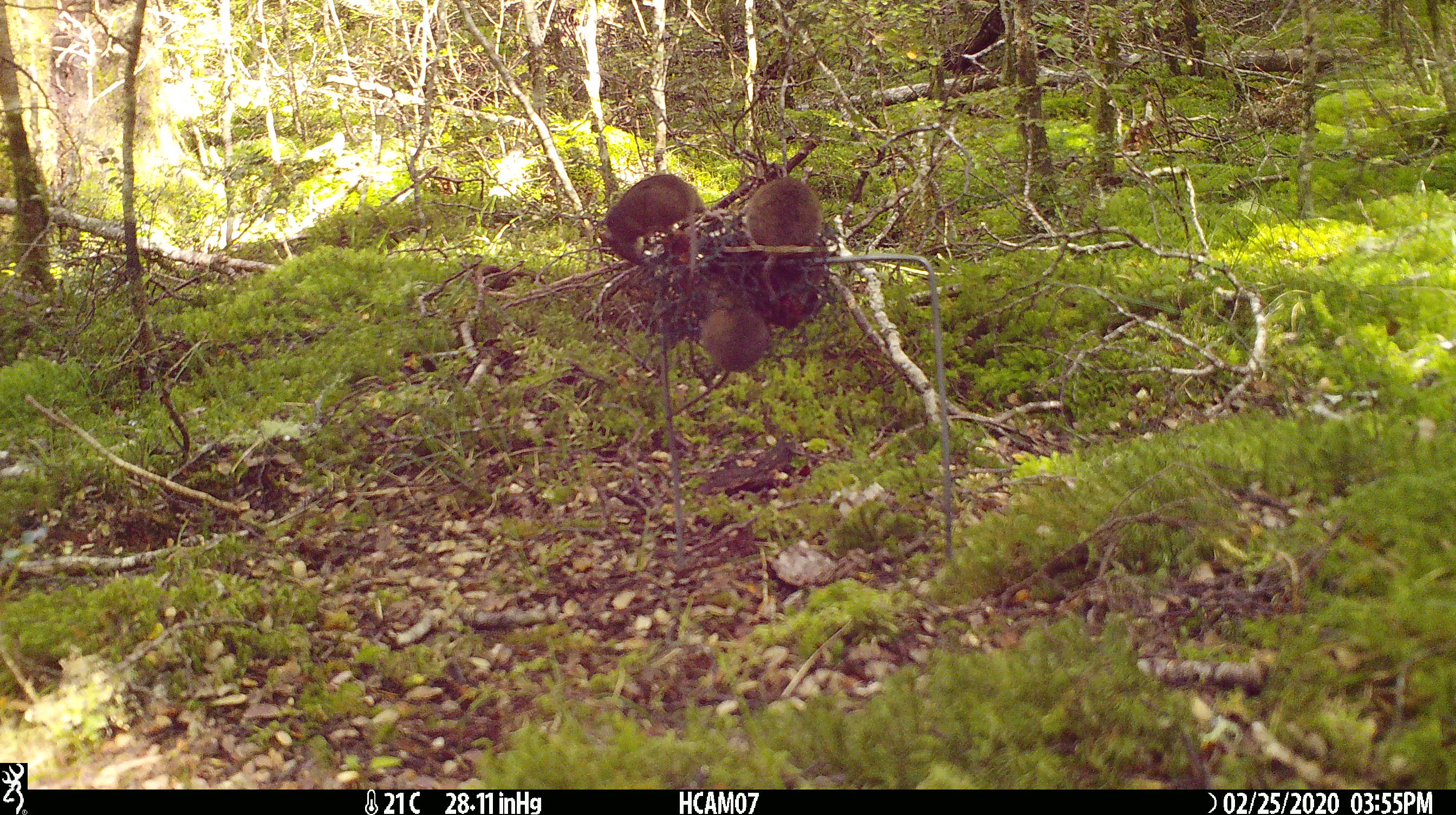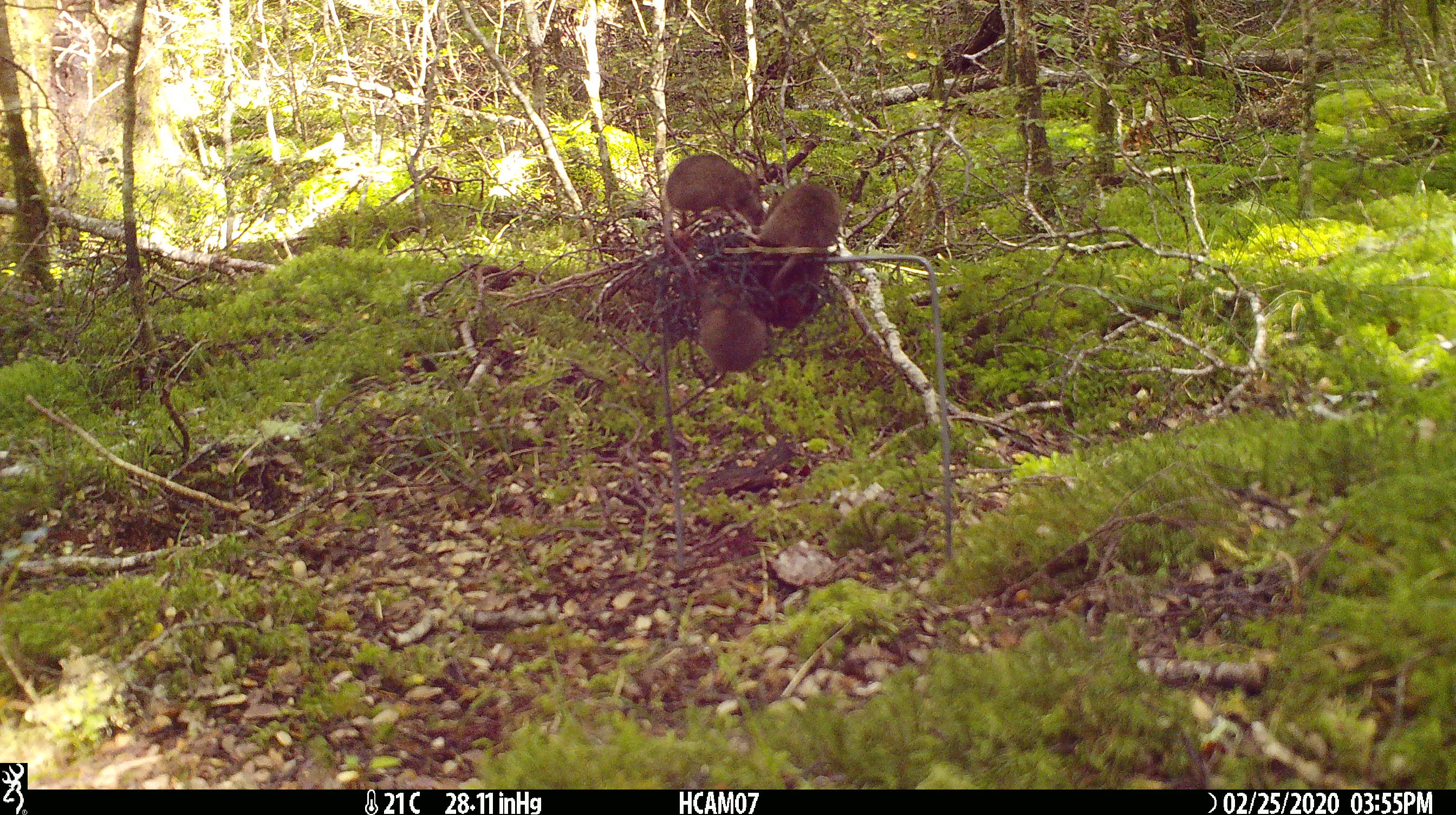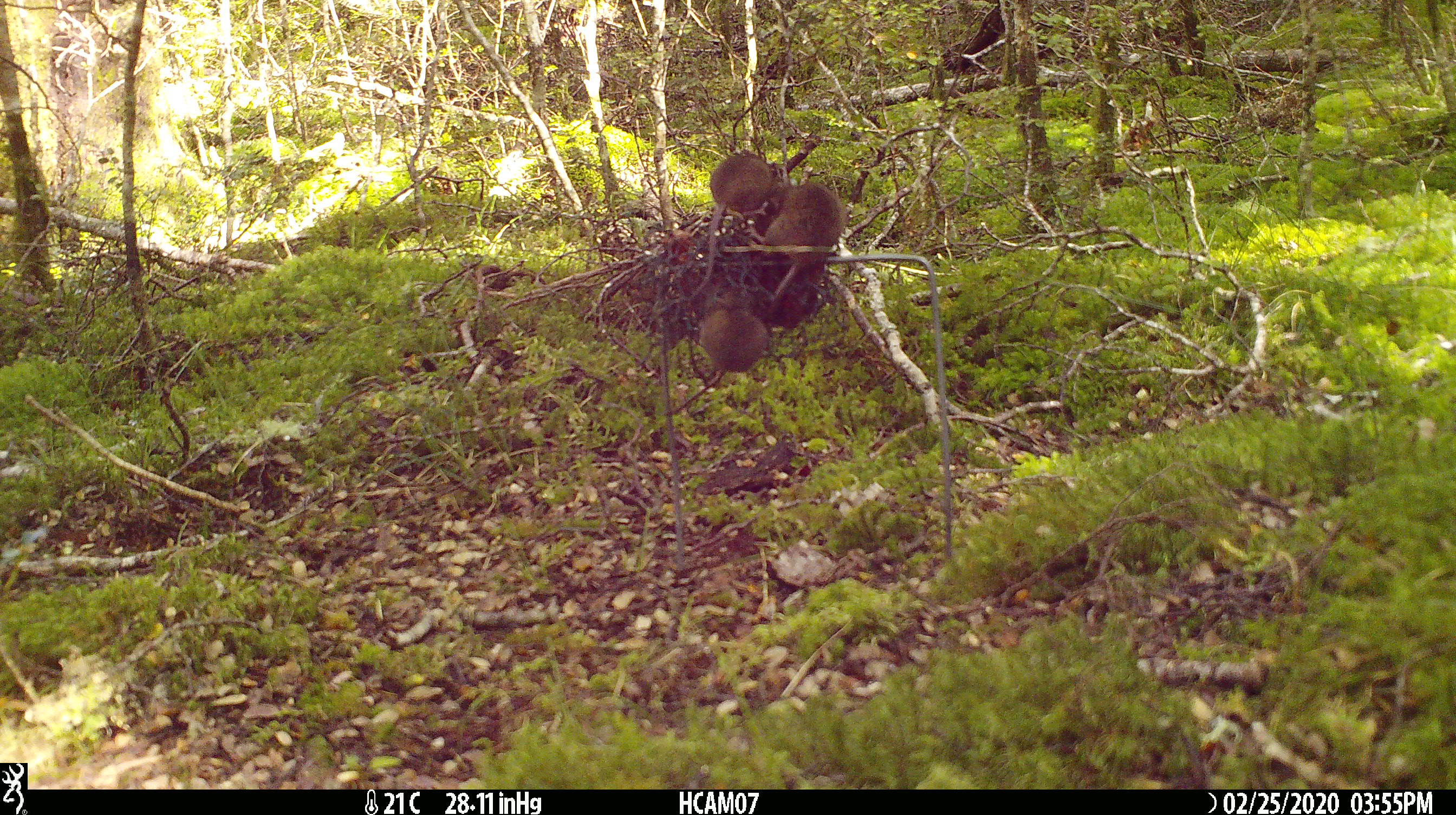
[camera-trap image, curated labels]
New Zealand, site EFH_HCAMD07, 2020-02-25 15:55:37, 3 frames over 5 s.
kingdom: Animalia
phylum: Chordata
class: Mammalia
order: Rodentia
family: Muridae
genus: Mus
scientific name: Mus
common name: mouse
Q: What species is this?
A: Mouse (Mus).